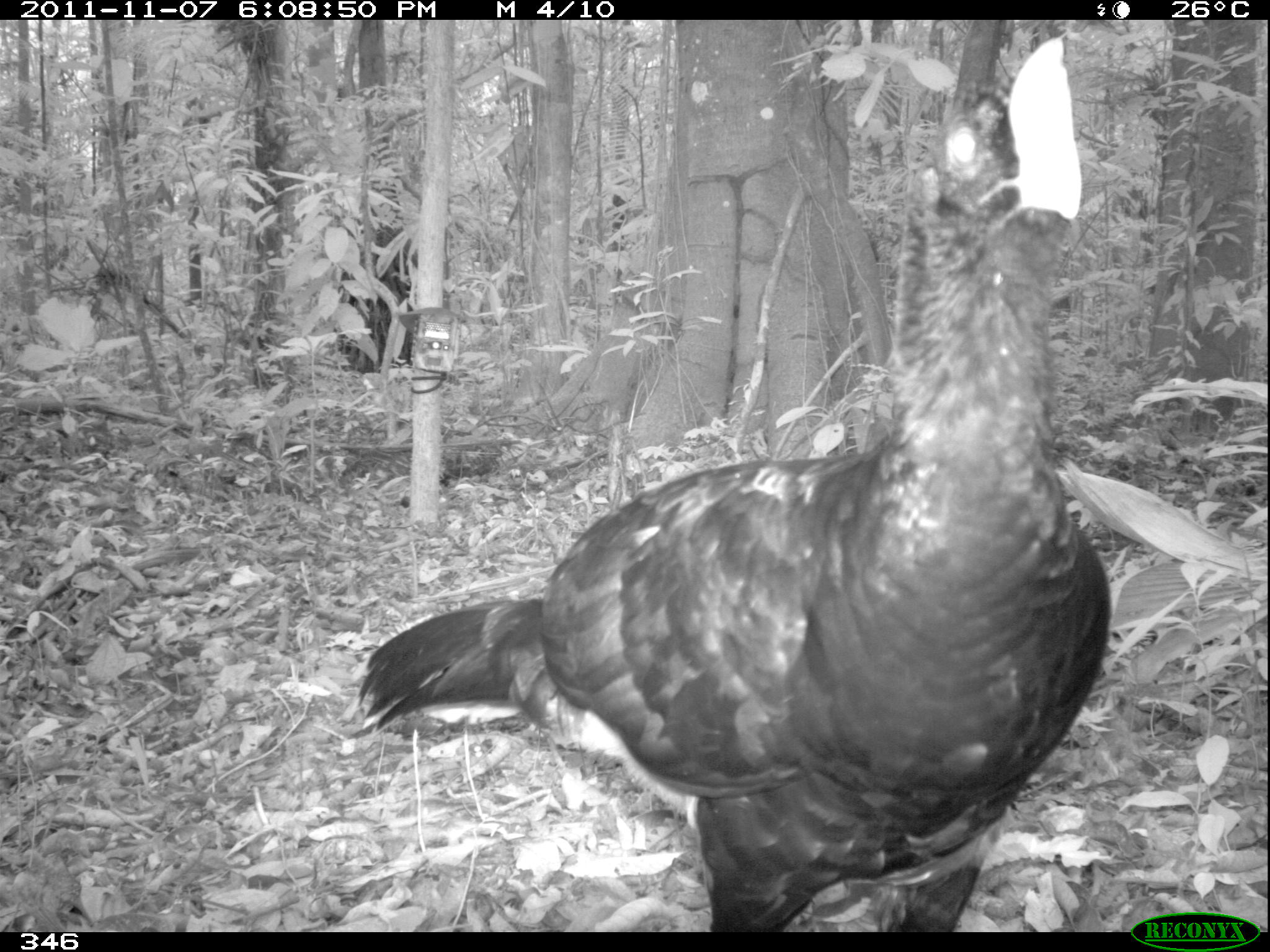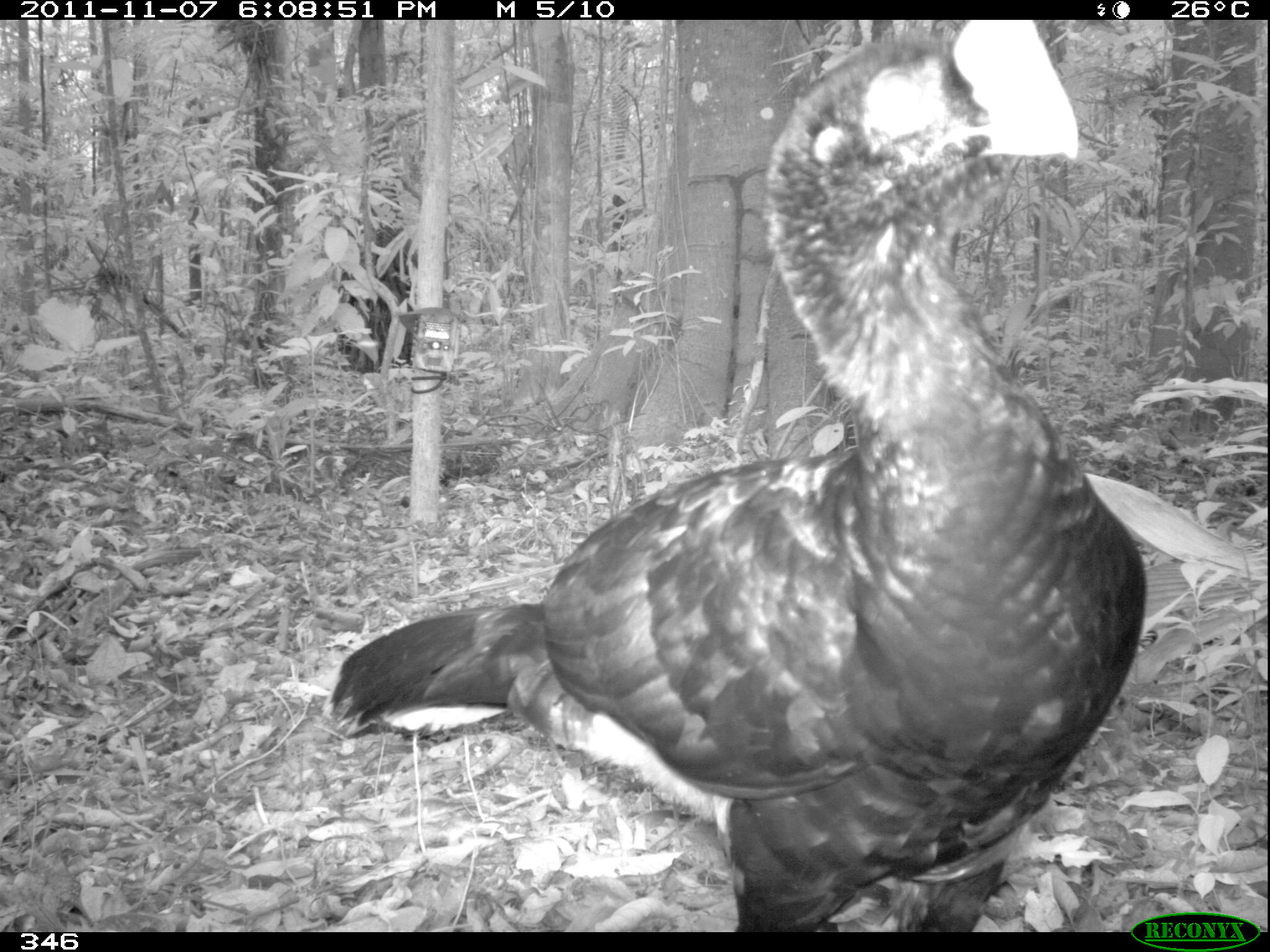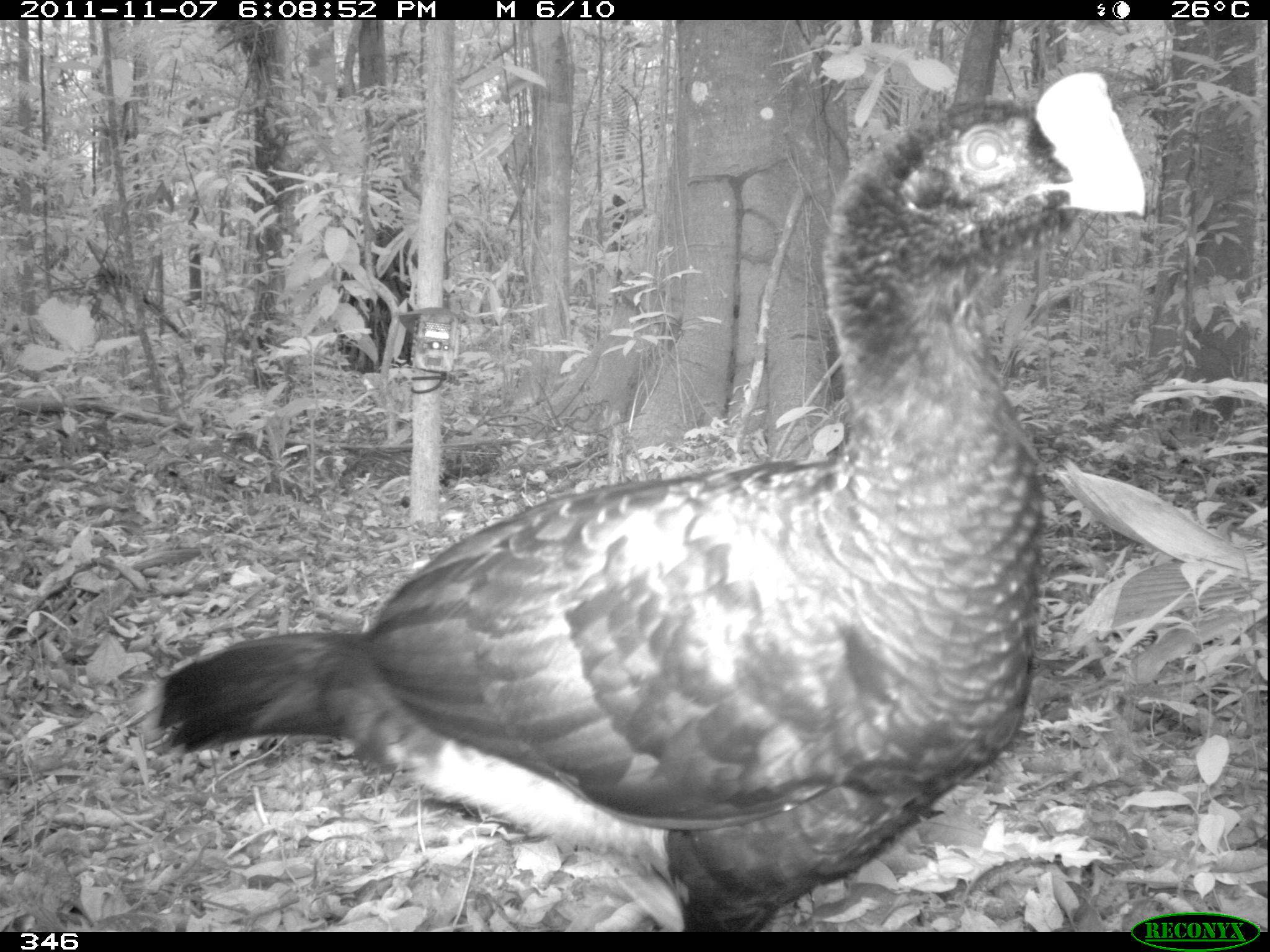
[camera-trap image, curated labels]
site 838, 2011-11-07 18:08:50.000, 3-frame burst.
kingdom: Animalia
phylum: Chordata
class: Aves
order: Galliformes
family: Cracidae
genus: Mitu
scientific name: Mitu tuberosum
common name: razor-billed curassow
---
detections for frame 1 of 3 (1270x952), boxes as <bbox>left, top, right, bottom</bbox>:
mitu tuberosum: <bbox>356, 36, 1114, 931</bbox>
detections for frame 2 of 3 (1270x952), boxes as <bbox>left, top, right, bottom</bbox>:
mitu tuberosum: <bbox>324, 19, 1148, 931</bbox>